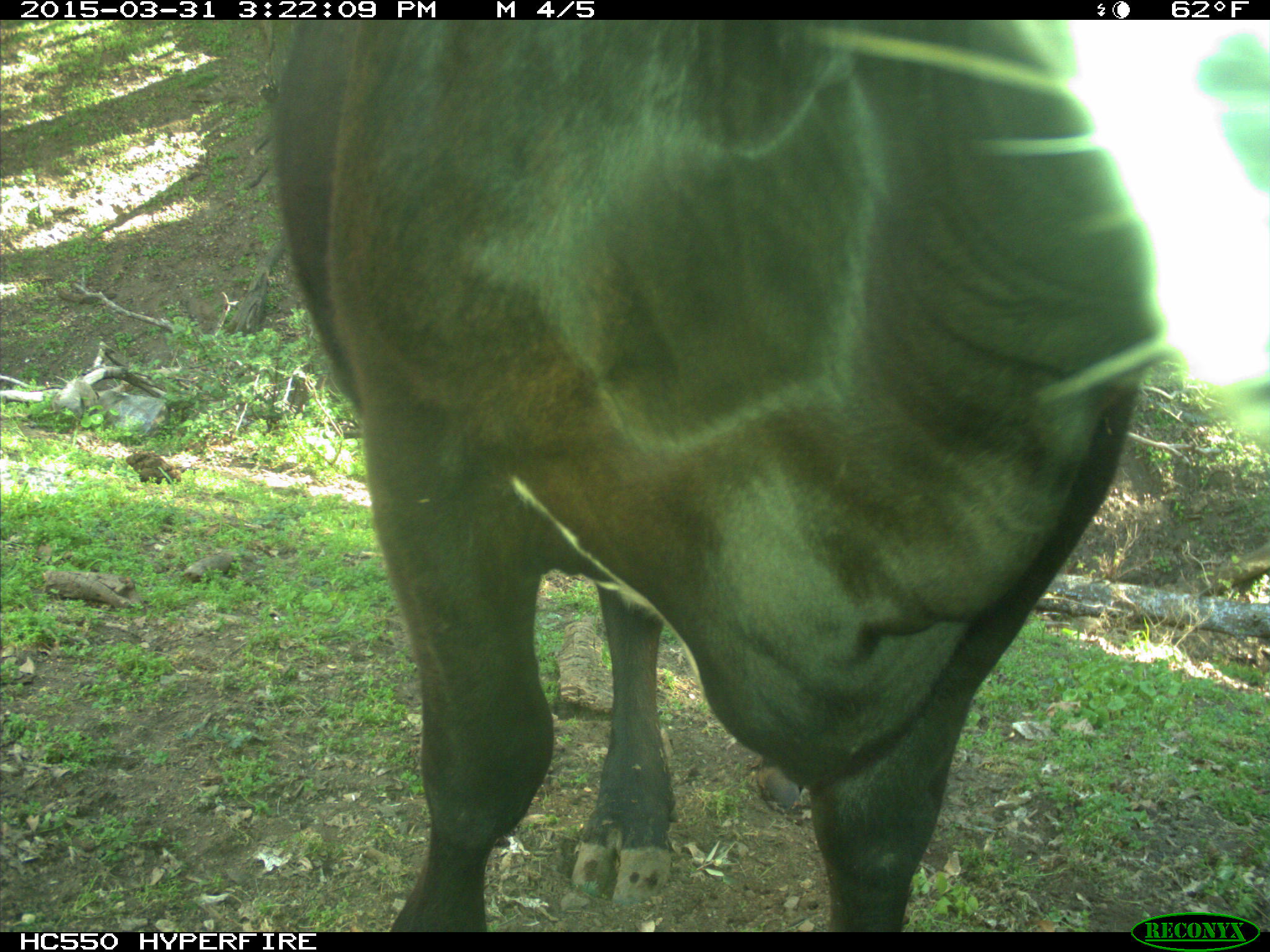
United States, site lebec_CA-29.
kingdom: Animalia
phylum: Chordata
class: Mammalia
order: Artiodactyla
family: Bovidae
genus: Bos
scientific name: Bos taurus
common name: domestic cow